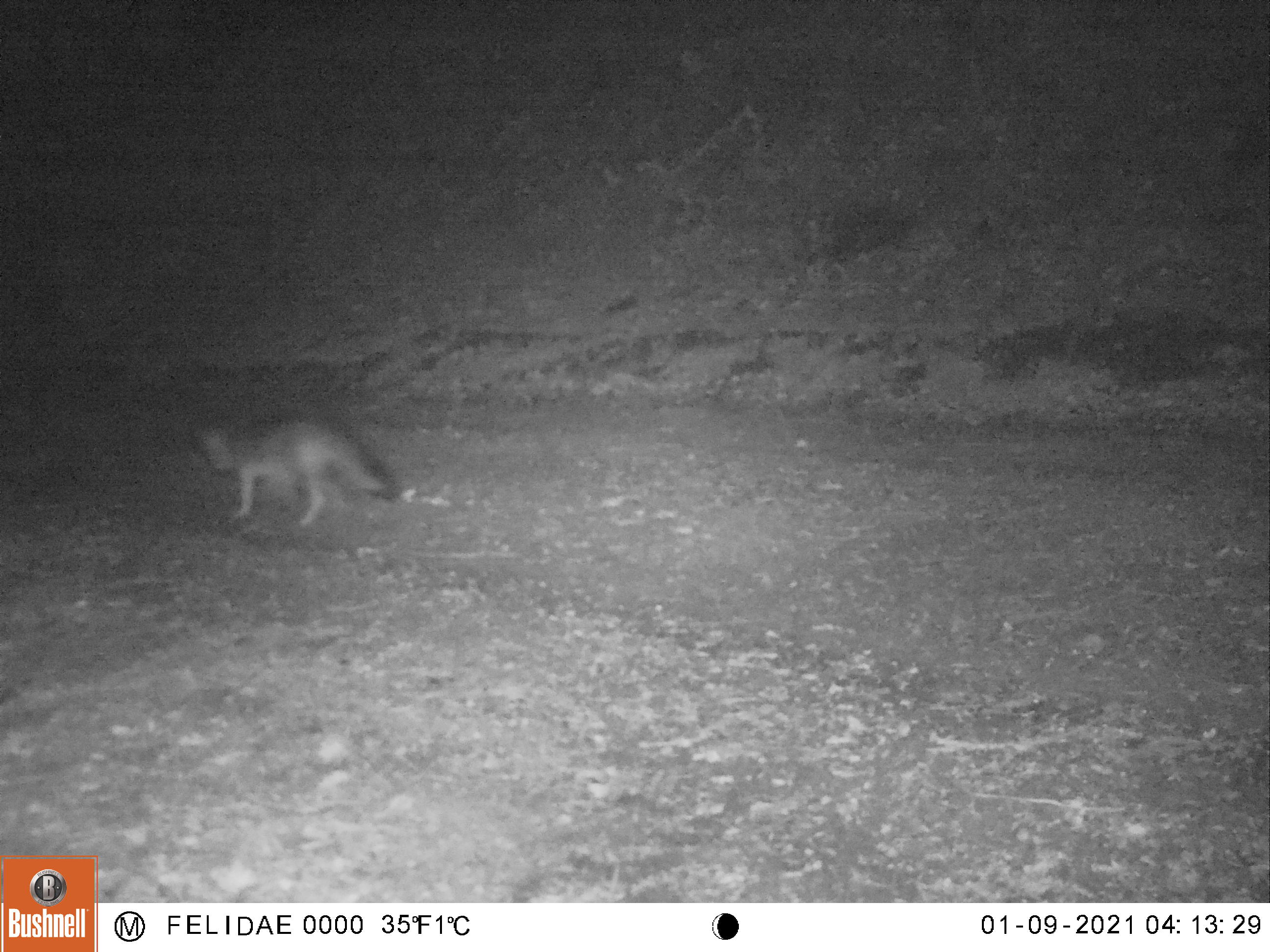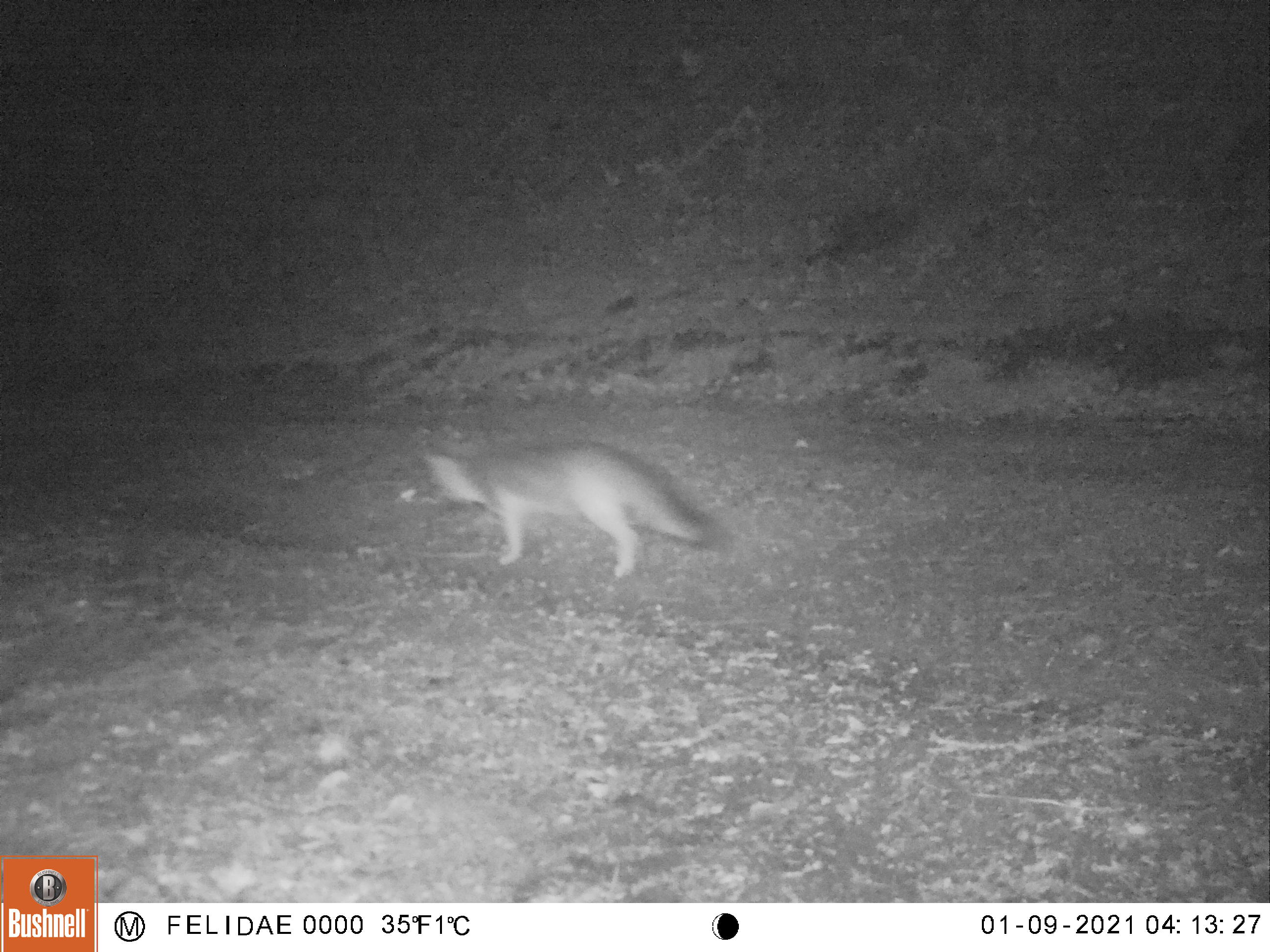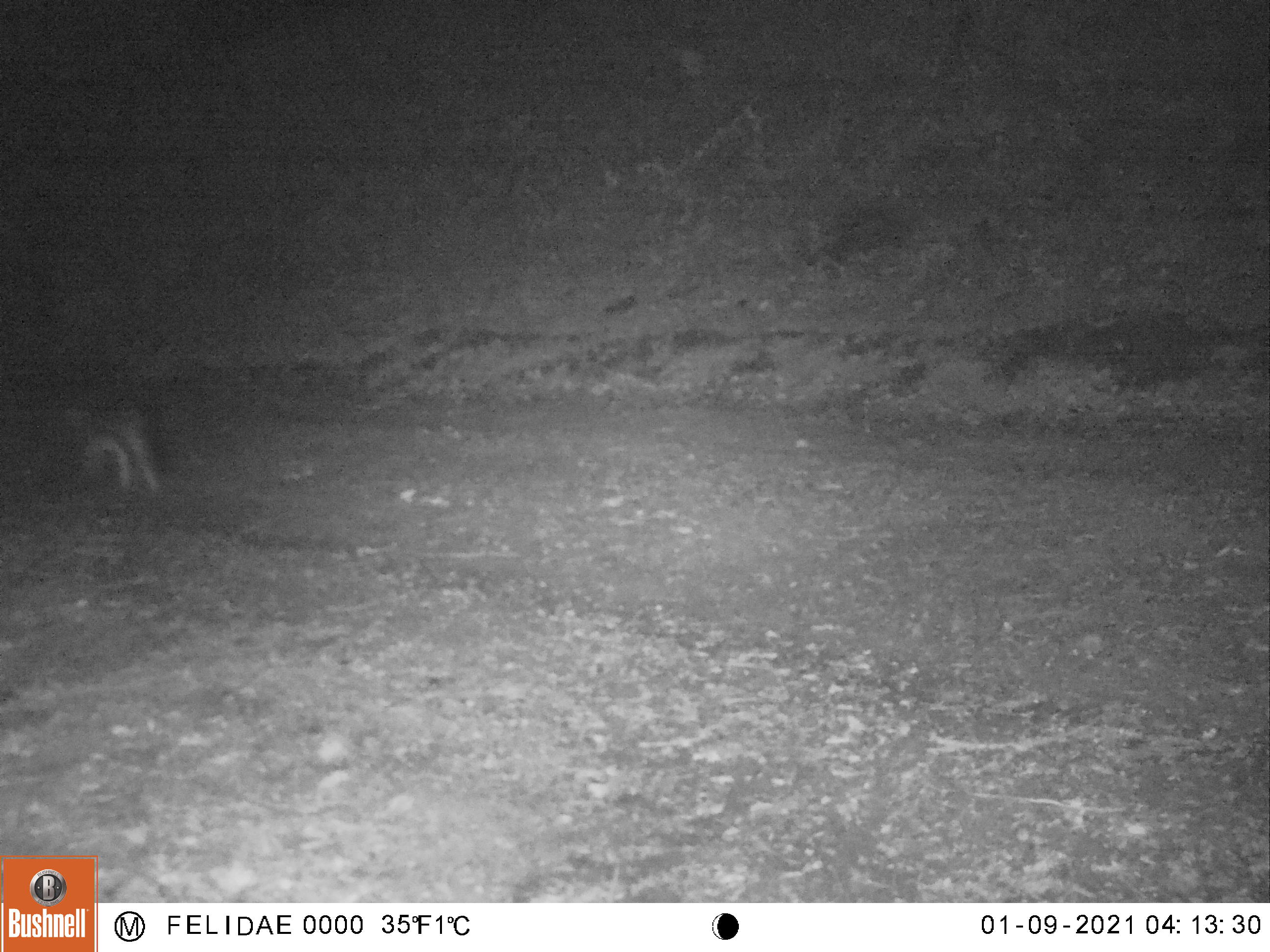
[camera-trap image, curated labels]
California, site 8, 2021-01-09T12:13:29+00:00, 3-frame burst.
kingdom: Animalia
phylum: Chordata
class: Mammalia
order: Carnivora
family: Canidae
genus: Urocyon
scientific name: Urocyon cinereoargenteus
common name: gray fox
Gray fox (Urocyon cinereoargenteus).